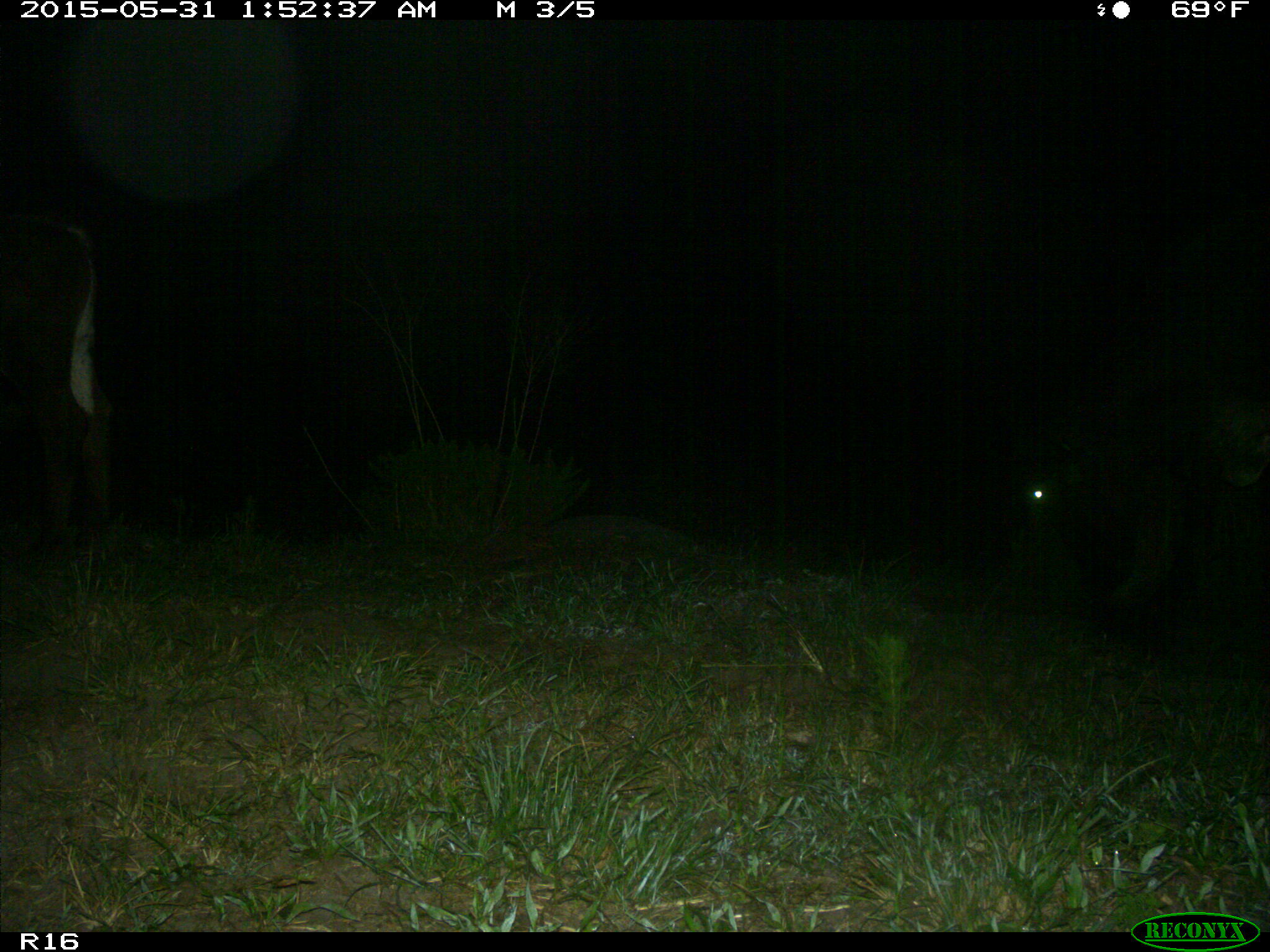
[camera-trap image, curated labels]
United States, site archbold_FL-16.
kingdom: Animalia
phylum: Chordata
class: Mammalia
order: Artiodactyla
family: Bovidae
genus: Bos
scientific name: Bos taurus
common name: domestic cow